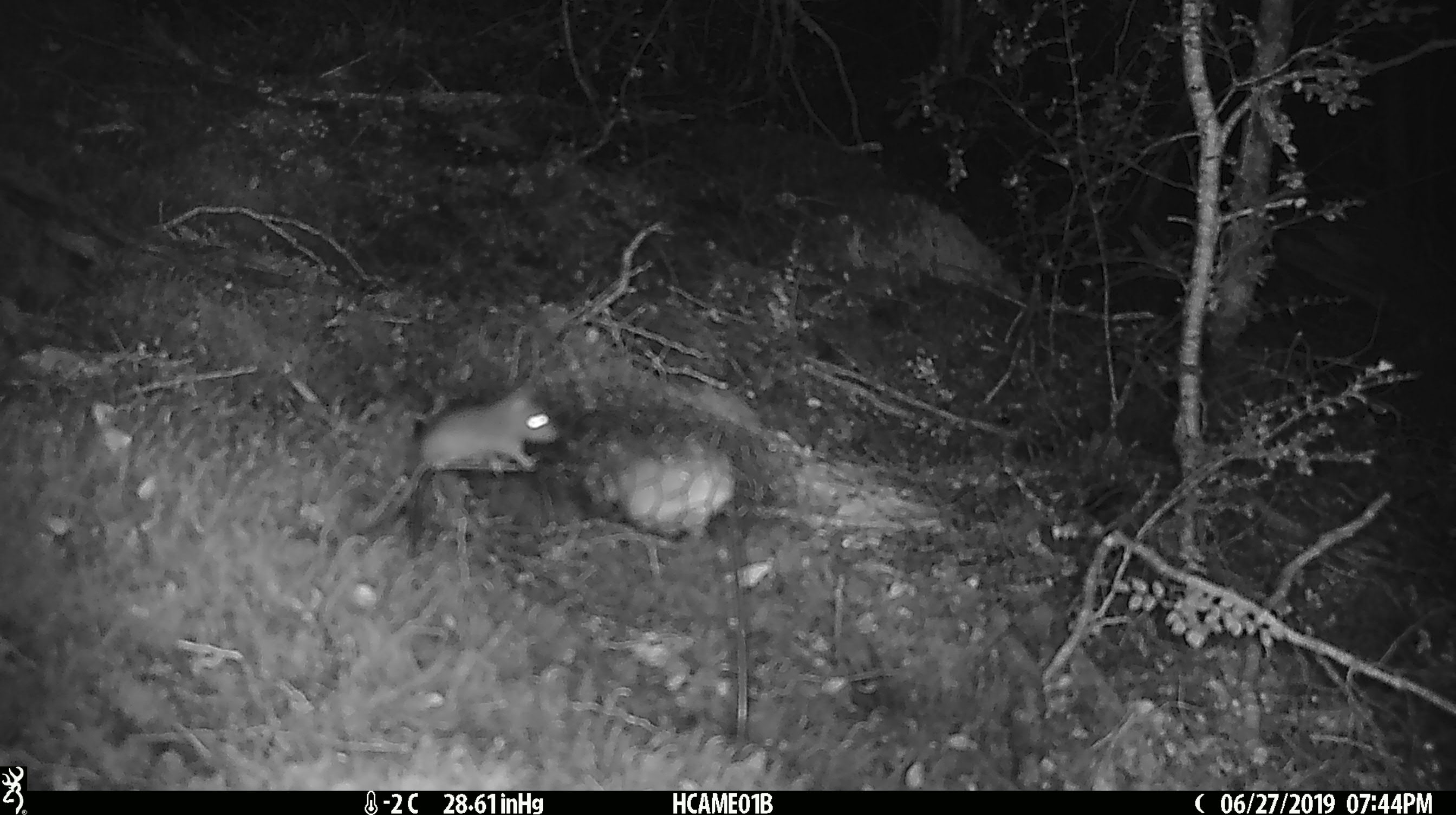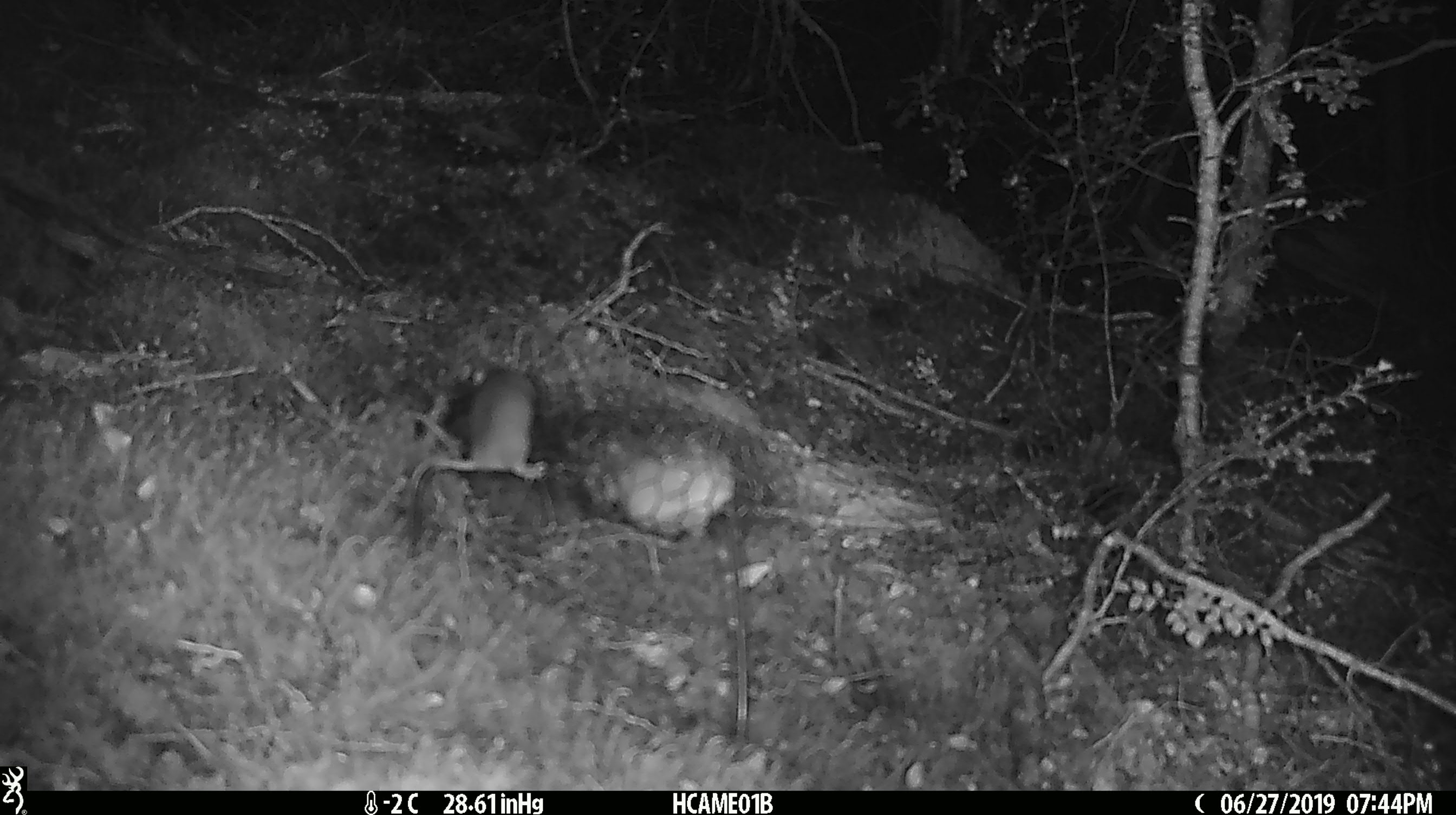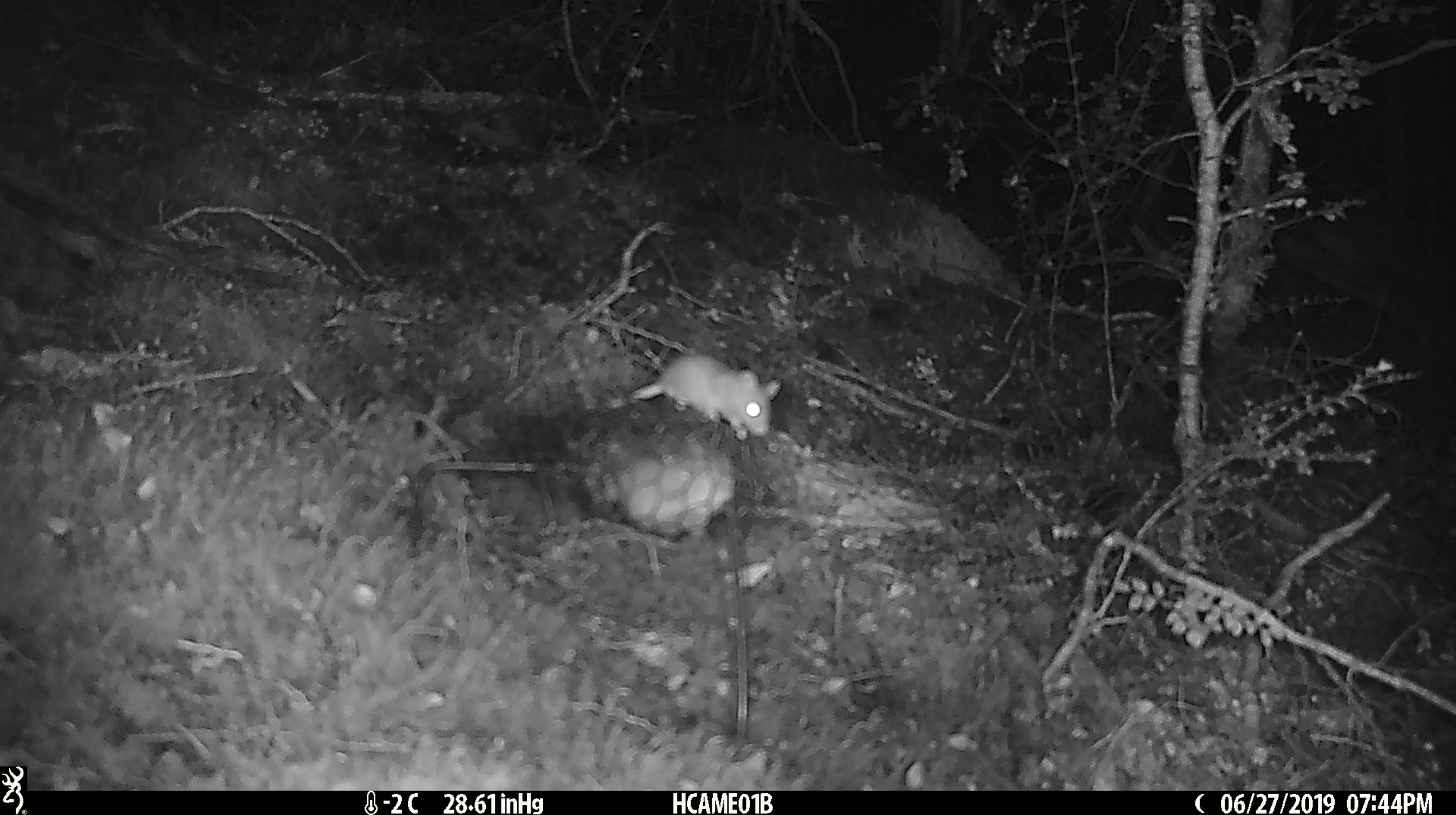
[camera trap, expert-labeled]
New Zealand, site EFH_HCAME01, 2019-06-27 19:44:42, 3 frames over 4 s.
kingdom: Animalia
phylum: Chordata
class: Mammalia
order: Rodentia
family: Muridae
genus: Mus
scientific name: Mus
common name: mouse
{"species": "mouse (Mus)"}